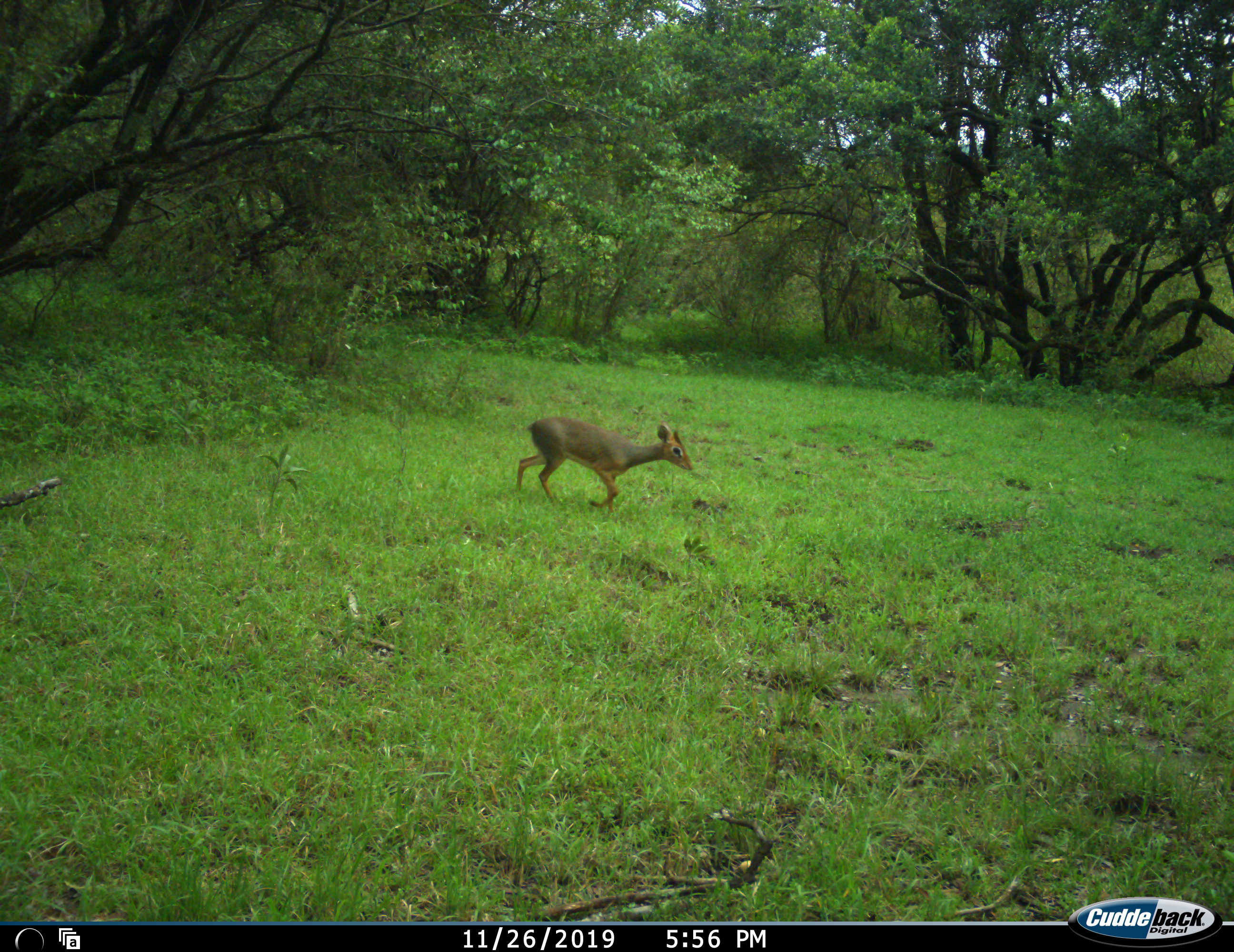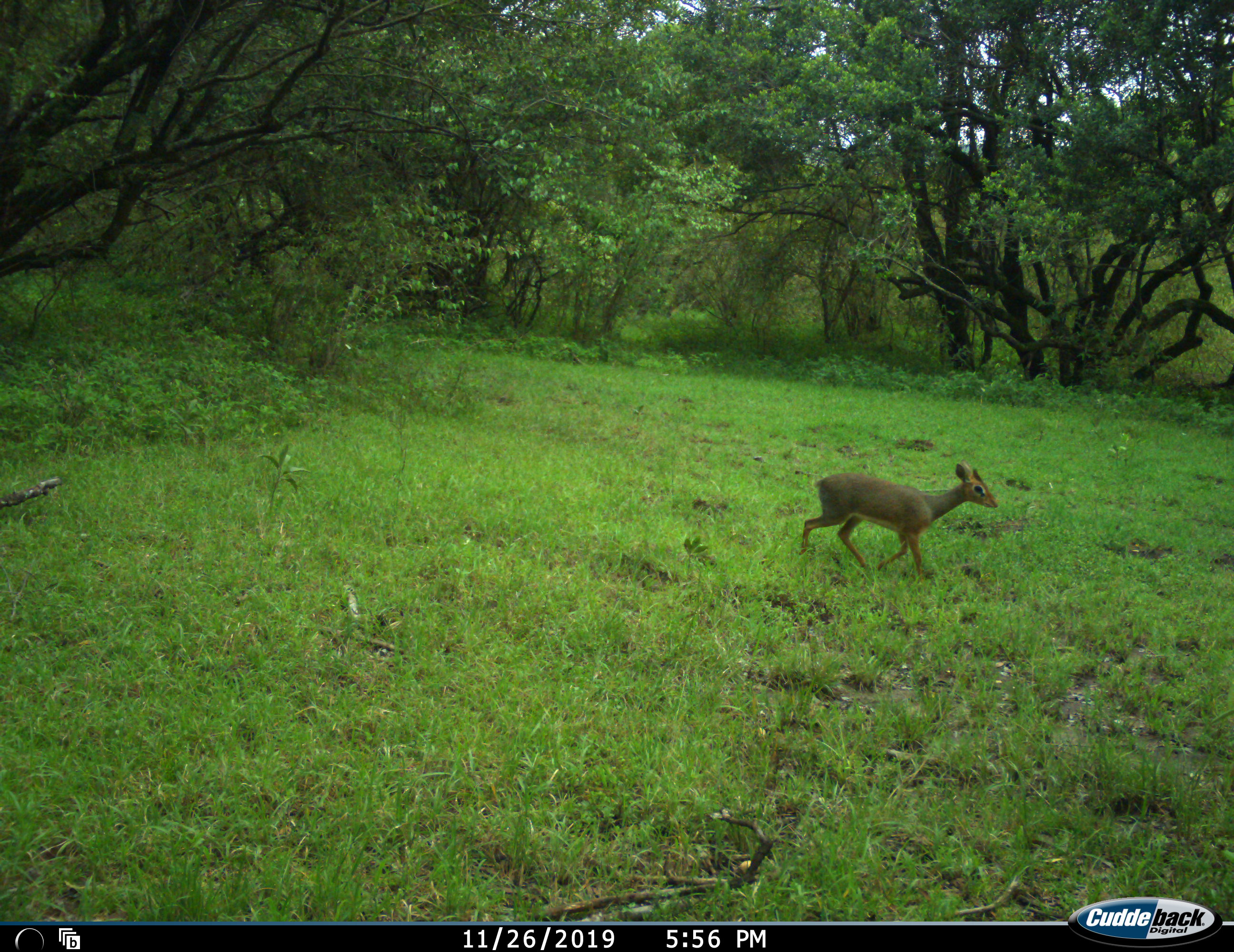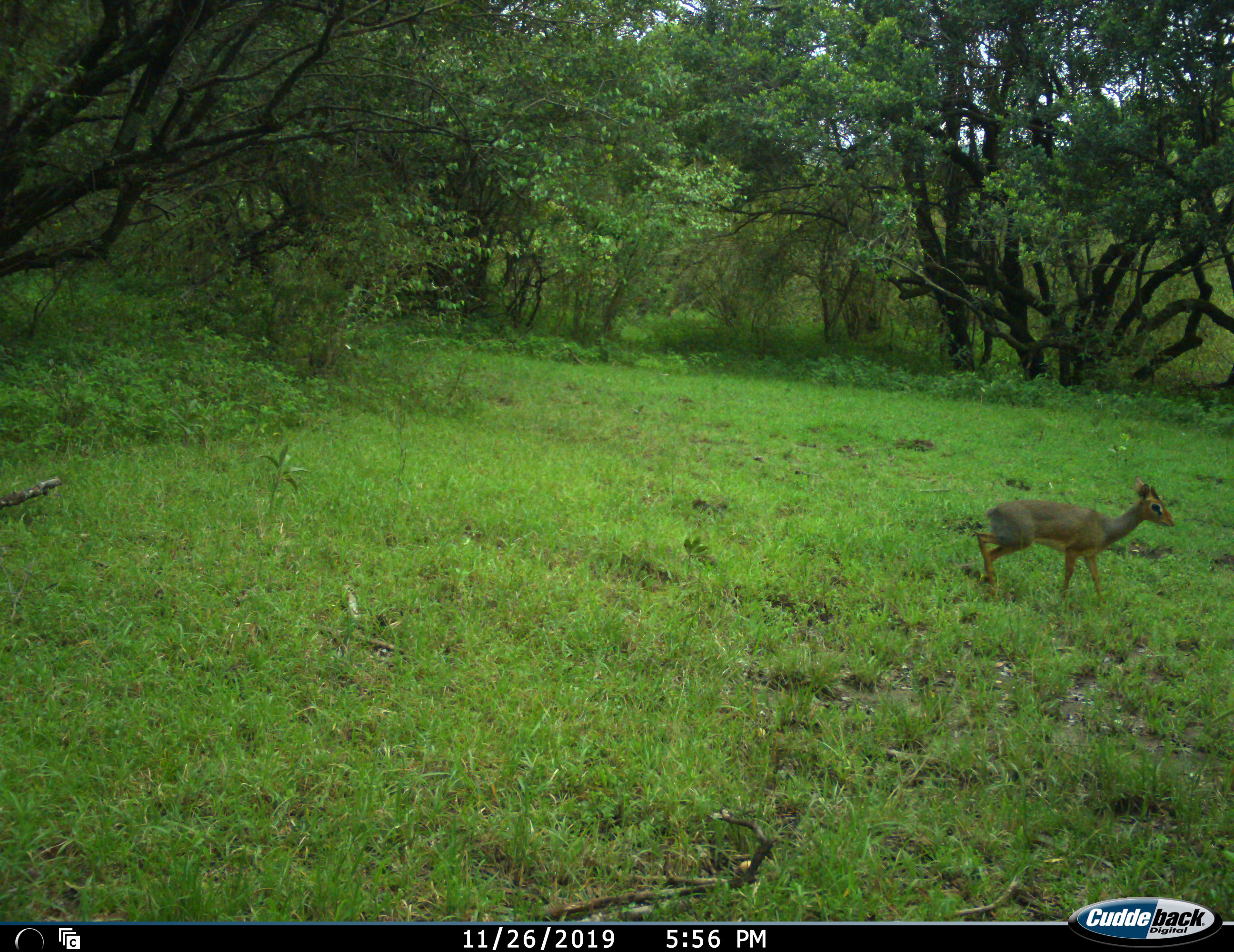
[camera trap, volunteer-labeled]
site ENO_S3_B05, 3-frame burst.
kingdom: Animalia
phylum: Chordata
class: Mammalia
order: Artiodactyla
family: Bovidae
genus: Madoqua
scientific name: Madoqua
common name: dik-dik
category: dikdik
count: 1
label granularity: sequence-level